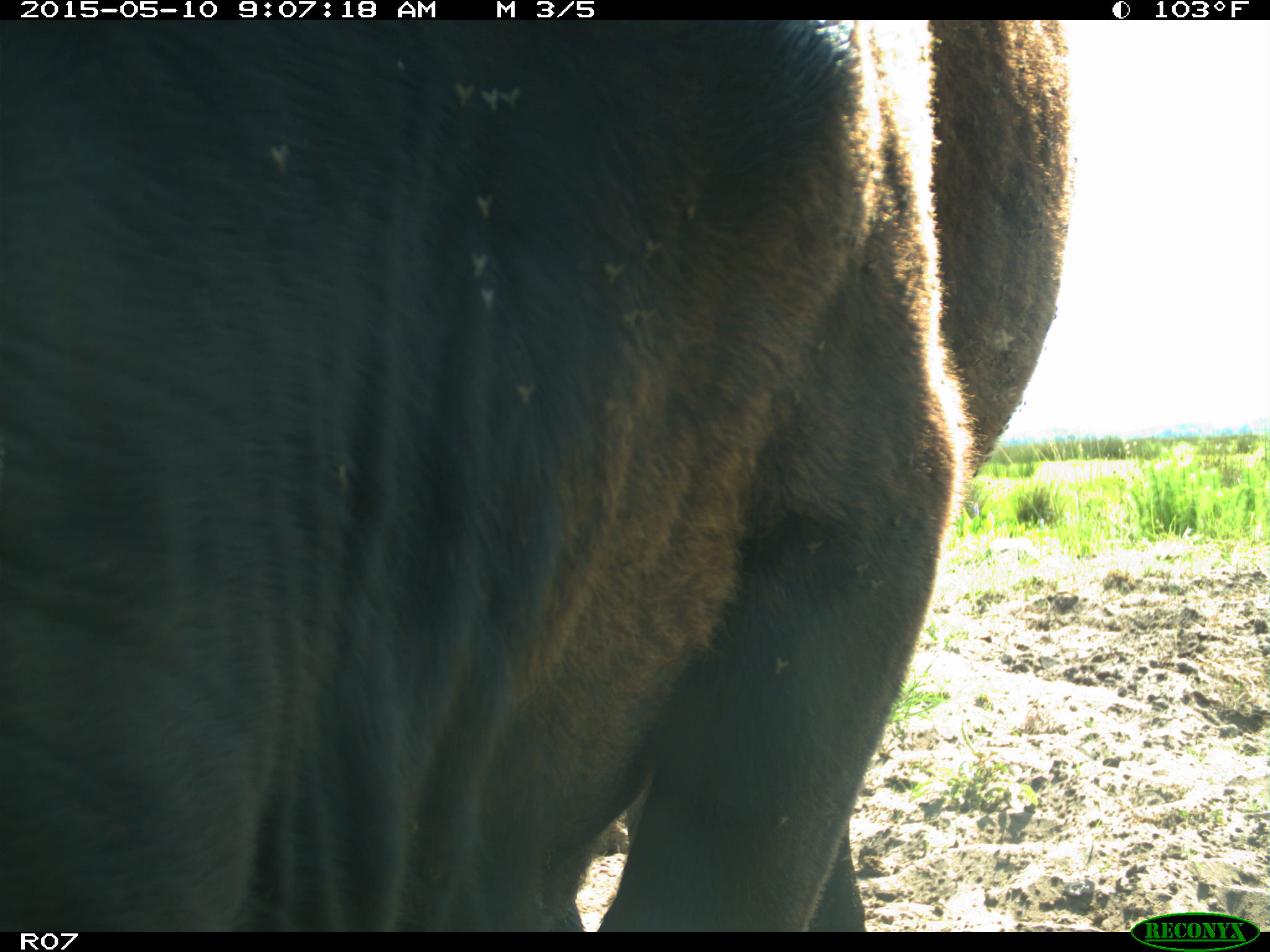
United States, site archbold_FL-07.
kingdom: Animalia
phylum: Chordata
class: Mammalia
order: Artiodactyla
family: Bovidae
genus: Bos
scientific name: Bos taurus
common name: domestic cow